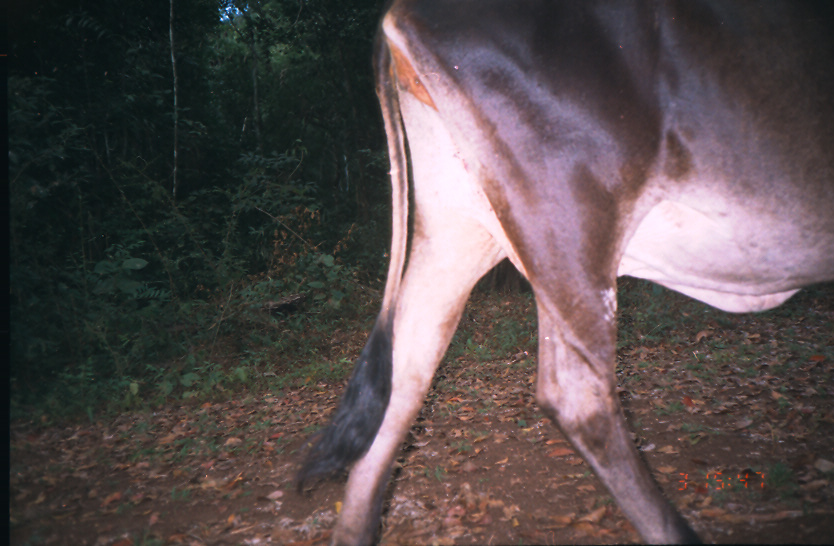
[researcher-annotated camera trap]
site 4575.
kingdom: Animalia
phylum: Chordata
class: Mammalia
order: Artiodactyla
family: Bovidae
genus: Bos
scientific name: Bos taurus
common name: domestic cattle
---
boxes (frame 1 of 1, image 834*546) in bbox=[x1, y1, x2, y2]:
bos taurus: bbox=[293, 1, 834, 546]